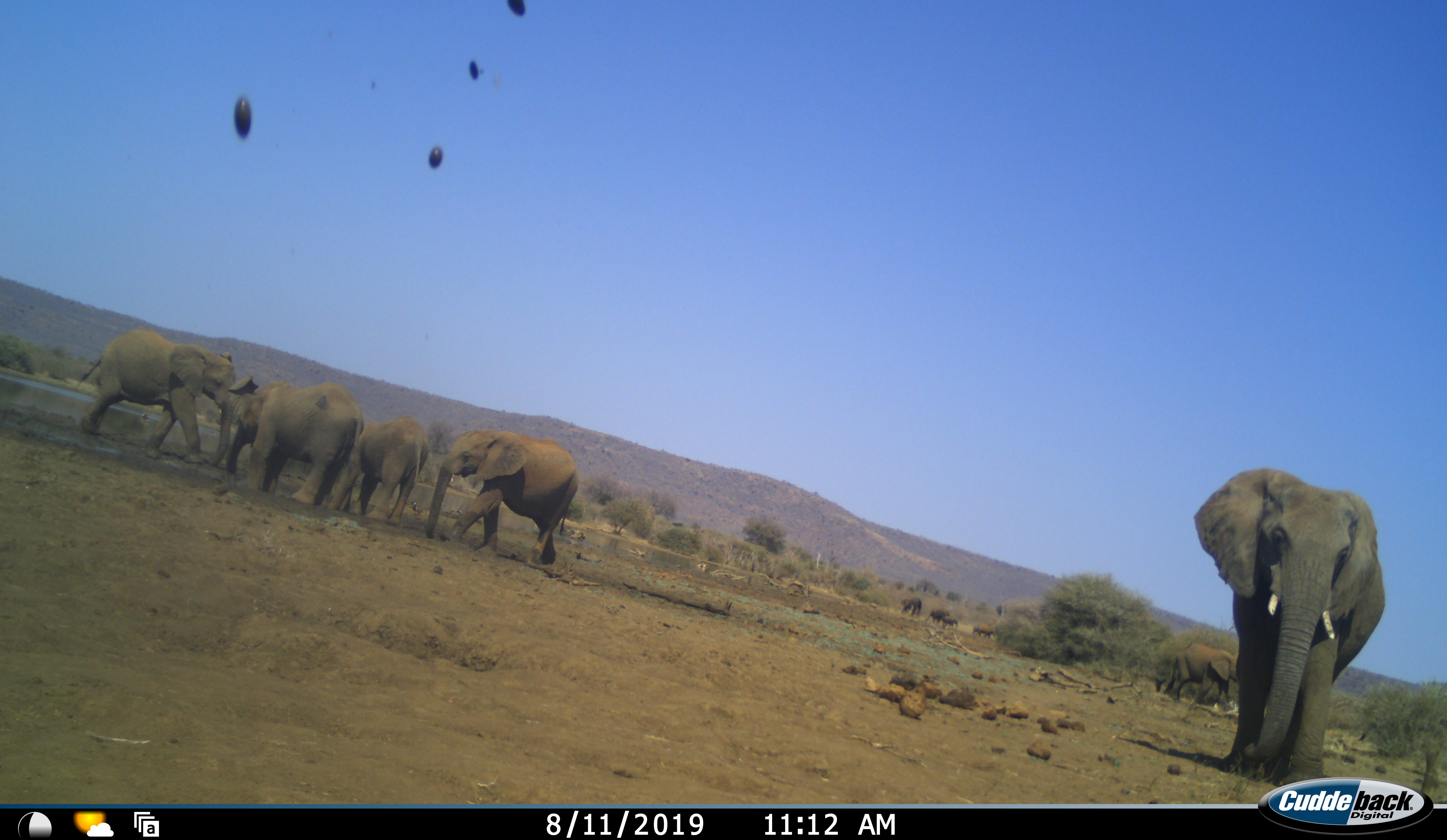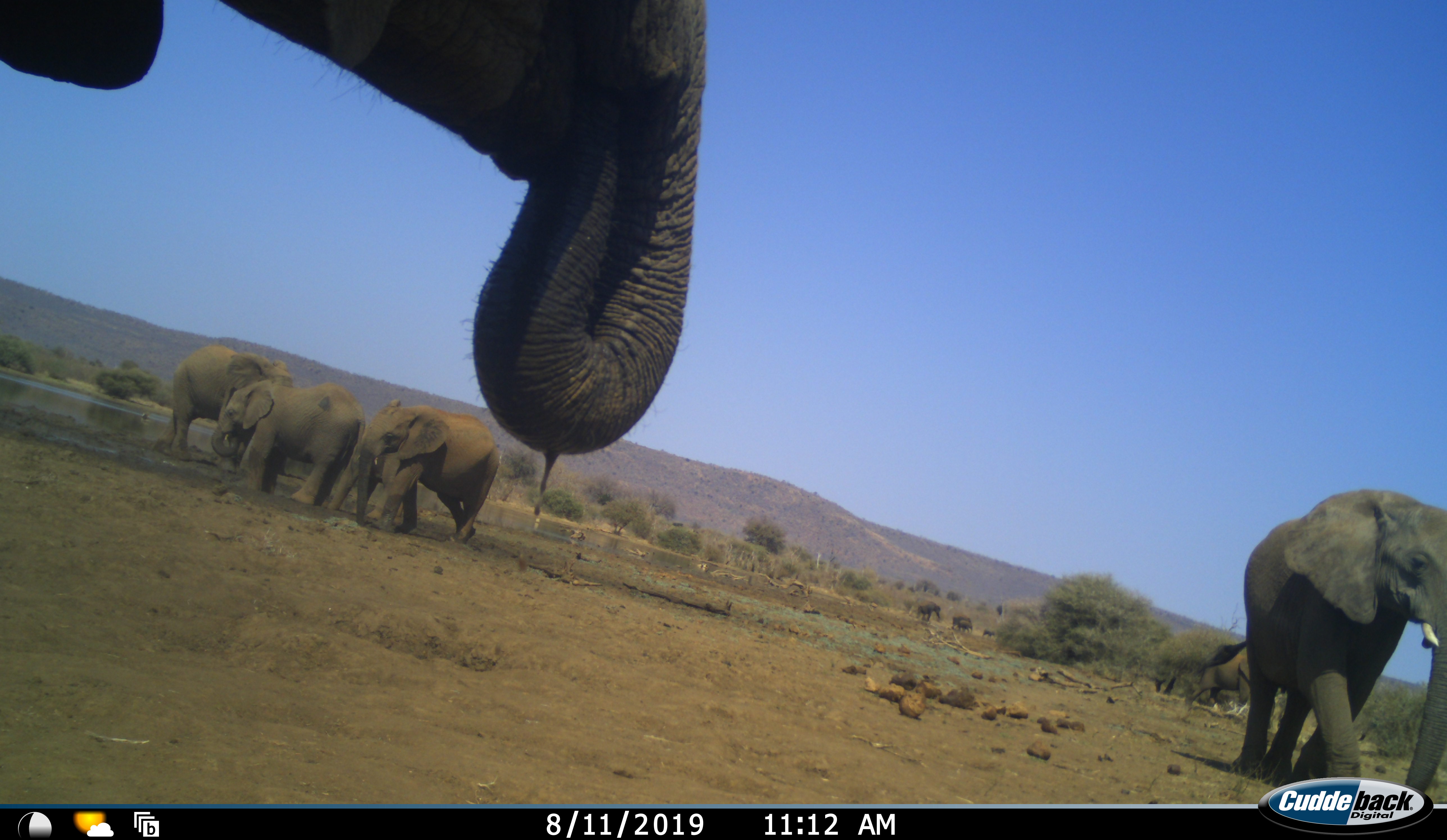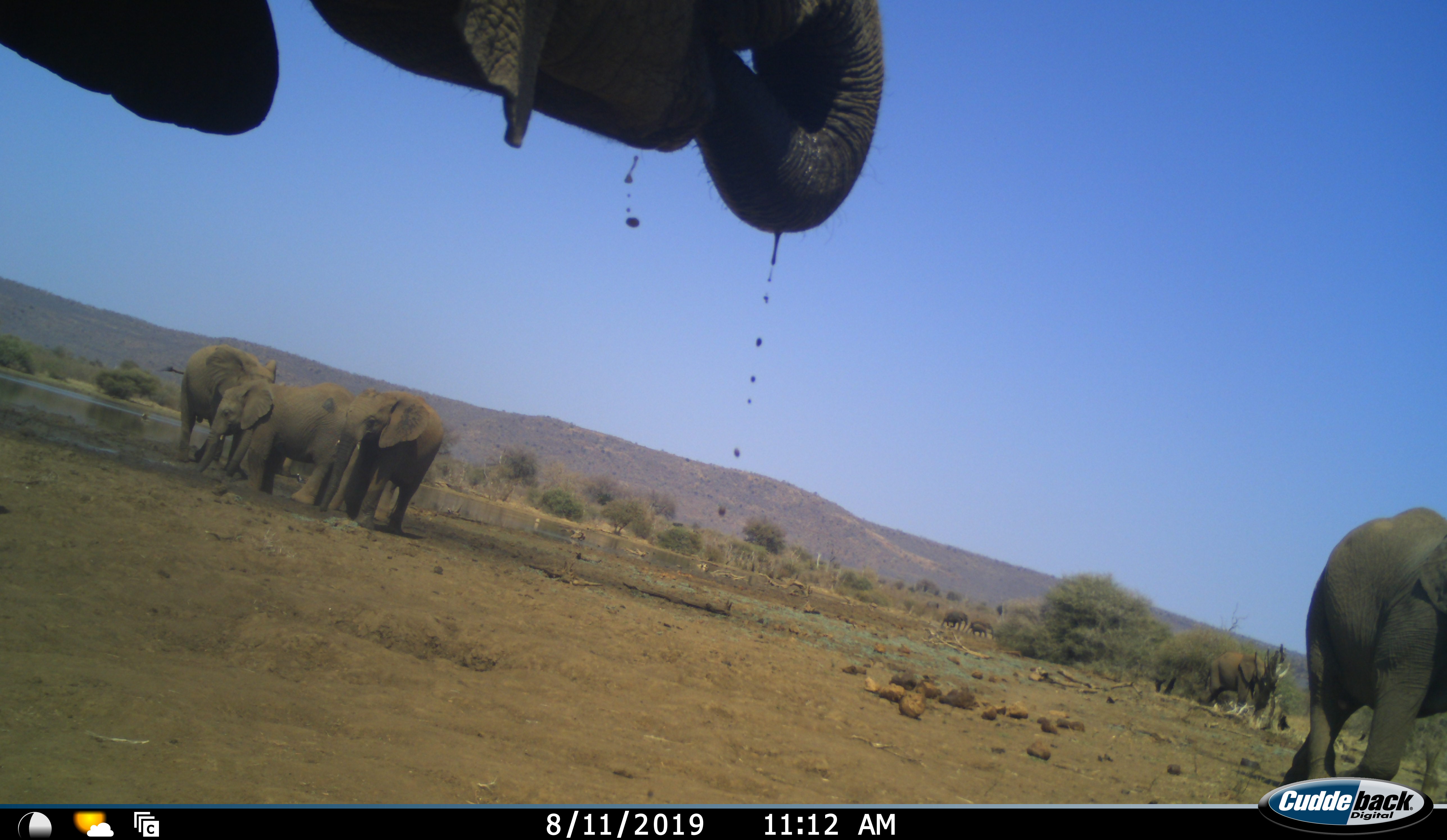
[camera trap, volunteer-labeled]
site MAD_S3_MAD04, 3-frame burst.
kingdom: Animalia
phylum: Chordata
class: Mammalia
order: Proboscidea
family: Elephantidae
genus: Loxodonta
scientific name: Loxodonta africana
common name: african bush elephant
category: elephant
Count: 9.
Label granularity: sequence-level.